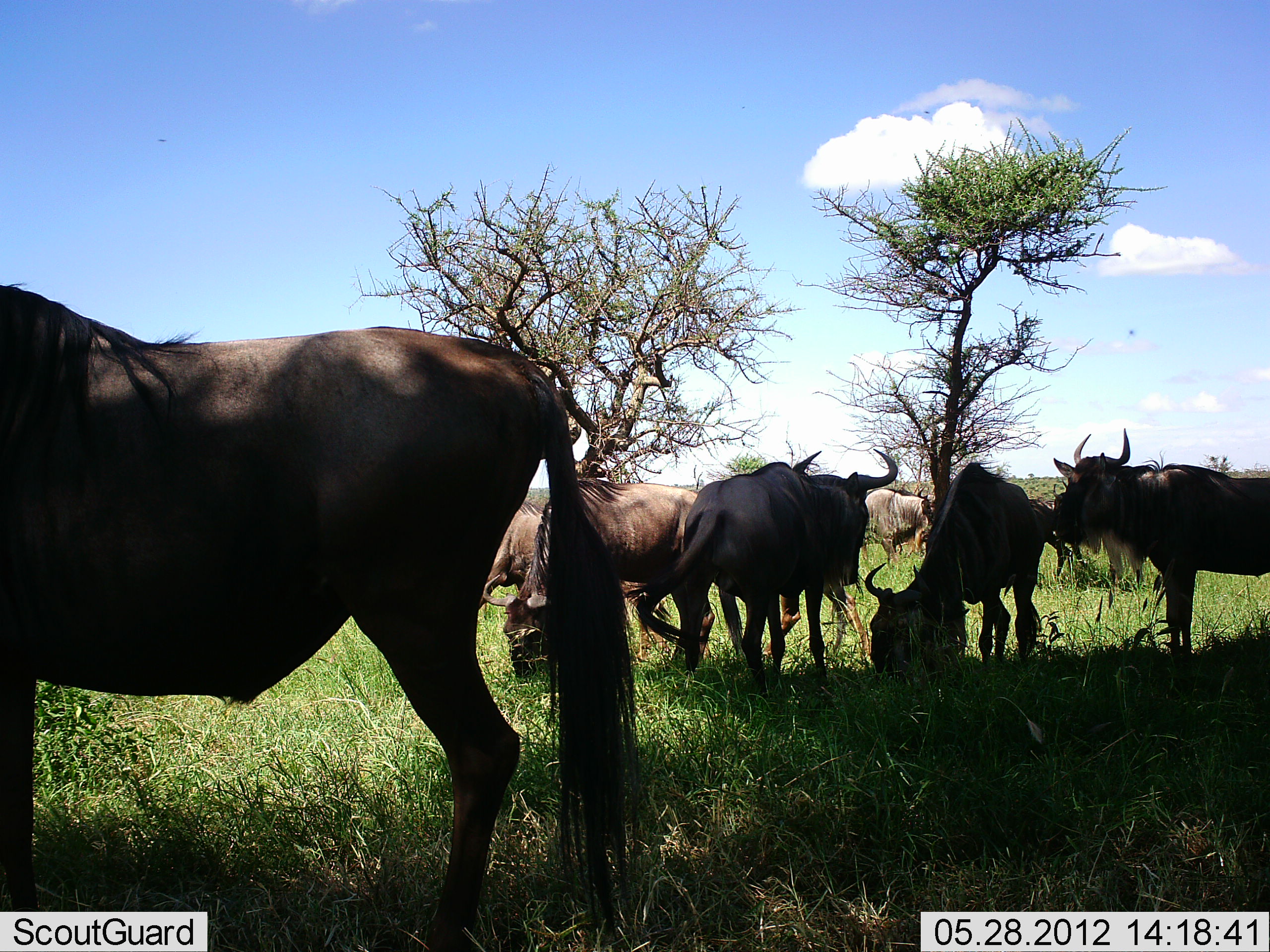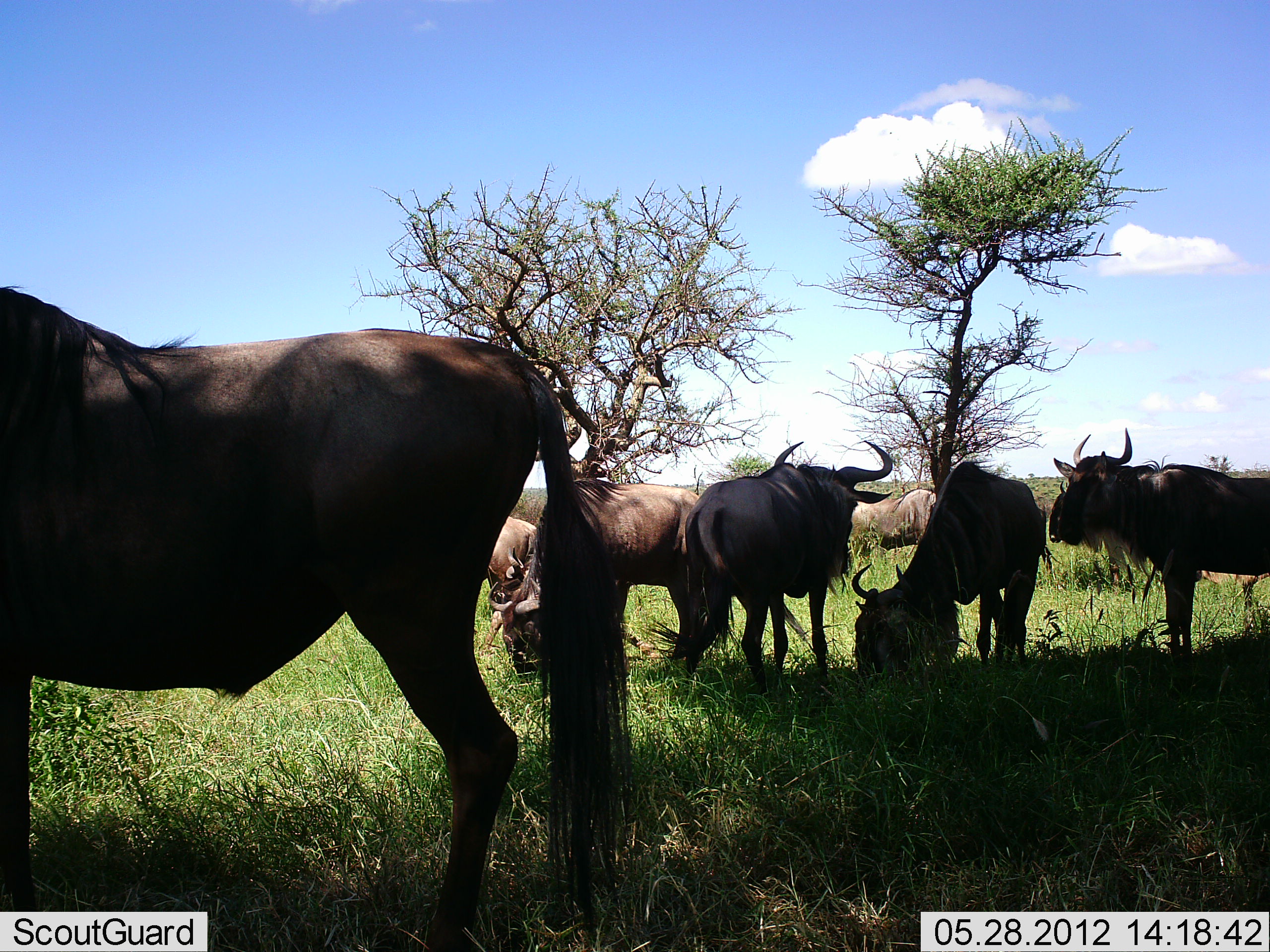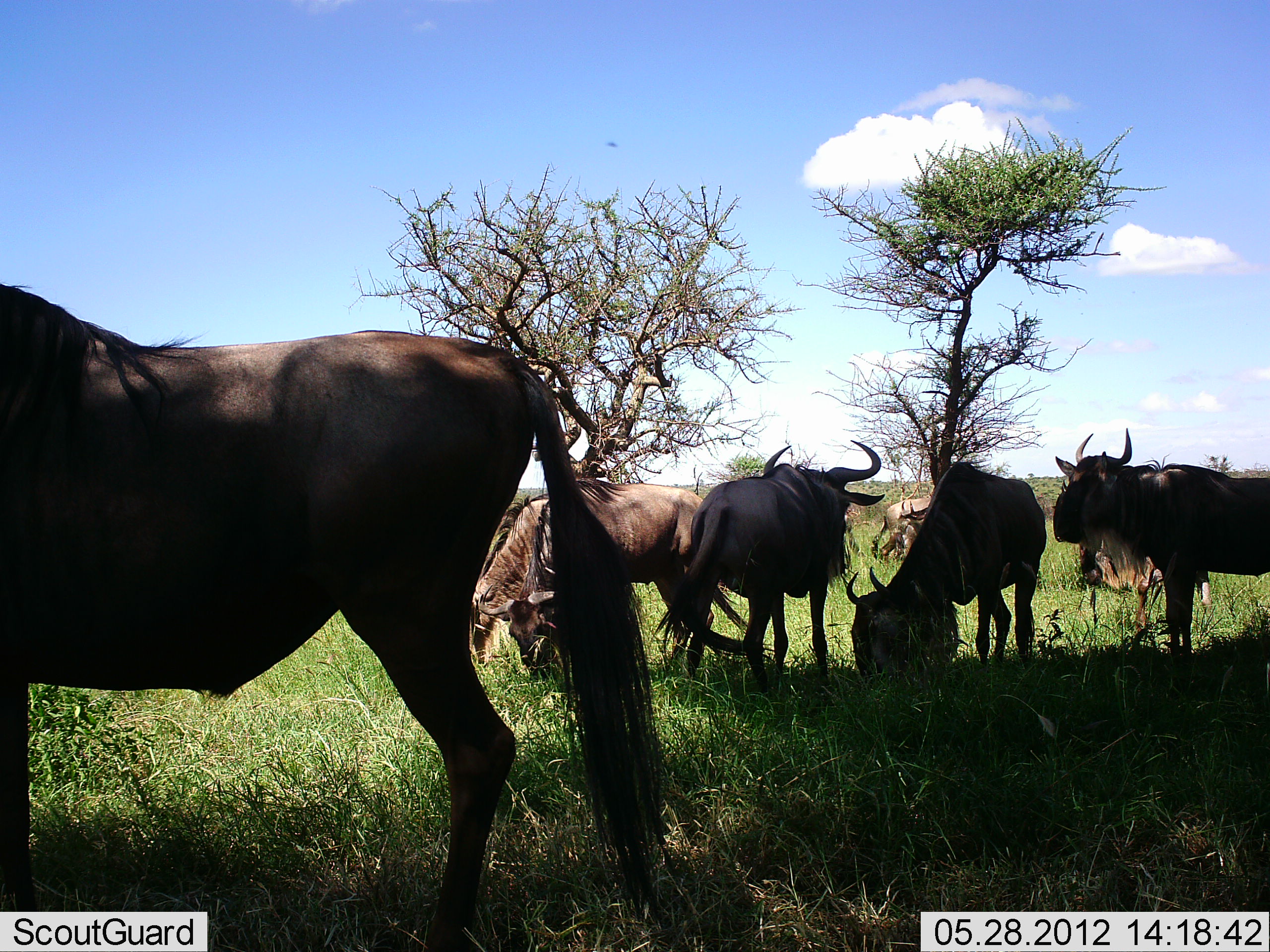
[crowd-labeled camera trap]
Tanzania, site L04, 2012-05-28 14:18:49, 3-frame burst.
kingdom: Animalia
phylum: Chordata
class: Mammalia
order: Artiodactyla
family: Bovidae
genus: Connochaetes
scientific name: Connochaetes taurinus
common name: blue wildebeest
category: wildebeest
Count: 8.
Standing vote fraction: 100%.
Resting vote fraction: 40%.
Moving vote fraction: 30%.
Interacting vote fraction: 0%.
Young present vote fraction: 0%.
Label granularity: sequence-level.